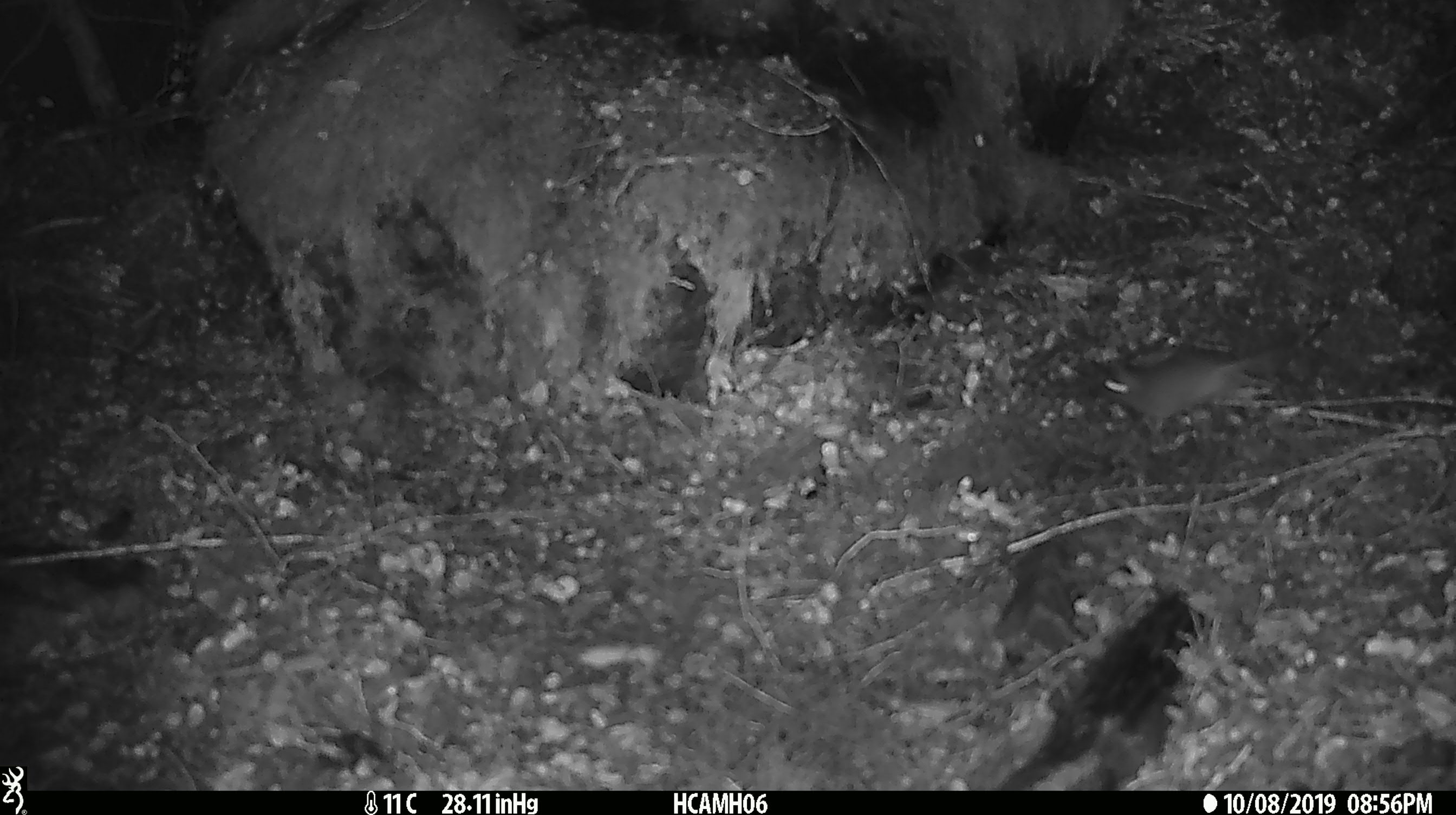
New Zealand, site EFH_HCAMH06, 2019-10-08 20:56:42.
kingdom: Animalia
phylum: Chordata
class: Mammalia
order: Rodentia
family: Muridae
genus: Mus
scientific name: Mus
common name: mouse